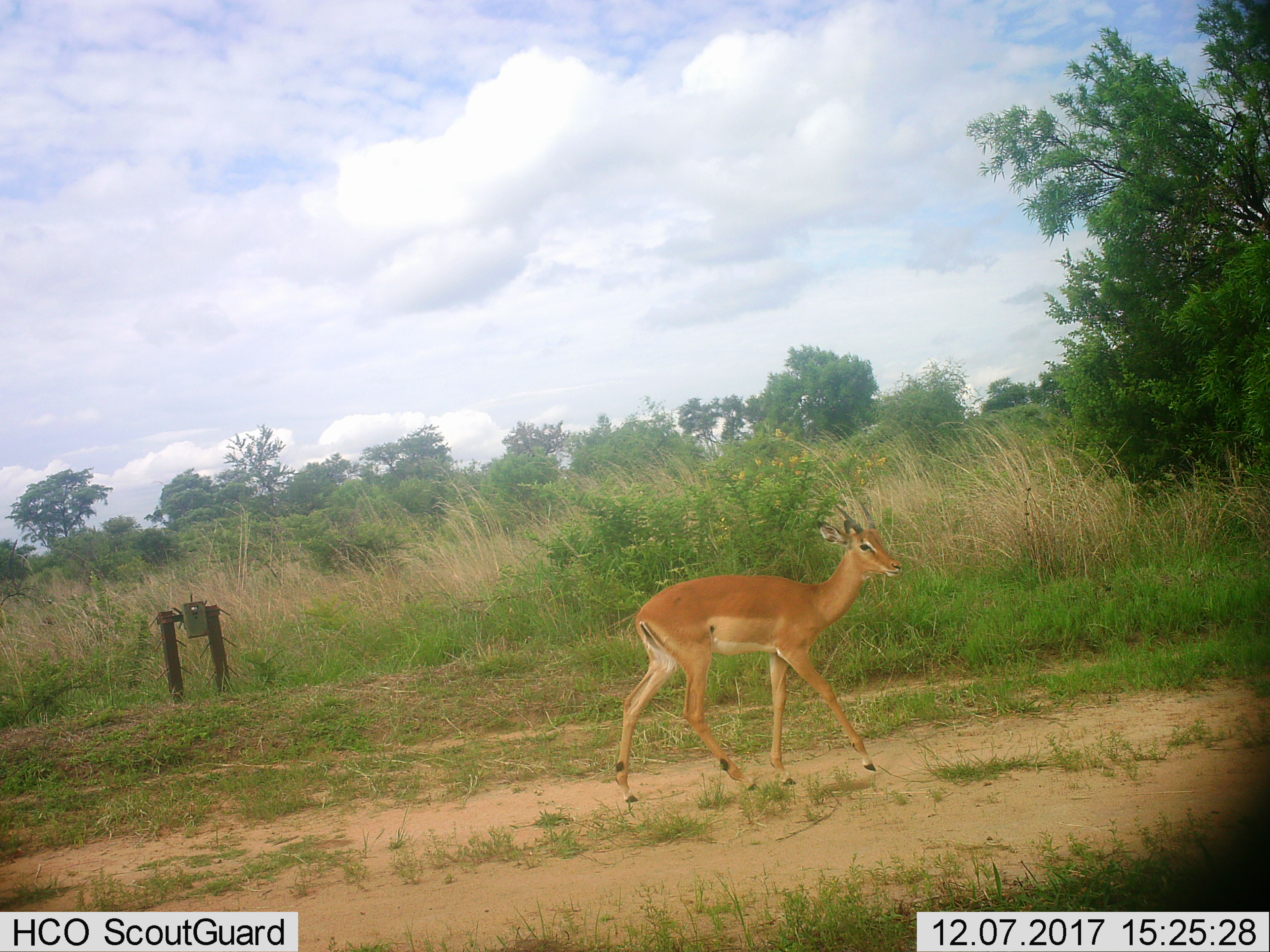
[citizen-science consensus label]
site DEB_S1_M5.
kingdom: Animalia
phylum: Chordata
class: Mammalia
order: Artiodactyla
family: Bovidae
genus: Aepyceros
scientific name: Aepyceros melampus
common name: impala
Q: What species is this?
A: Impala (Aepyceros melampus).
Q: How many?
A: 1.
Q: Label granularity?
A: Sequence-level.